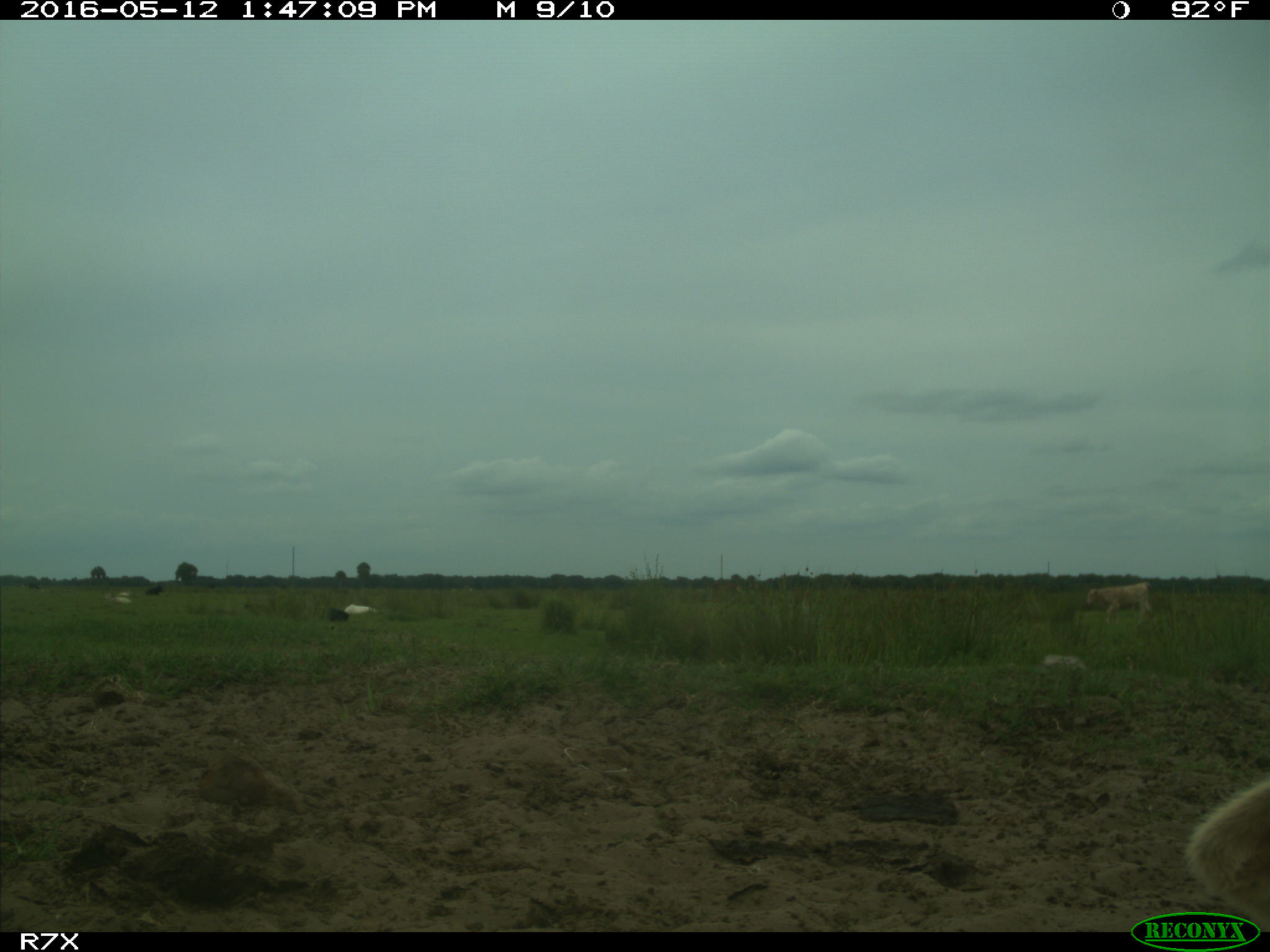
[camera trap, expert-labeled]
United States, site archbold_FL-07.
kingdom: Animalia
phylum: Chordata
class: Mammalia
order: Artiodactyla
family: Bovidae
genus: Bos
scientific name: Bos taurus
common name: domestic cow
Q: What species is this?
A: Bos taurus (domestic cow).